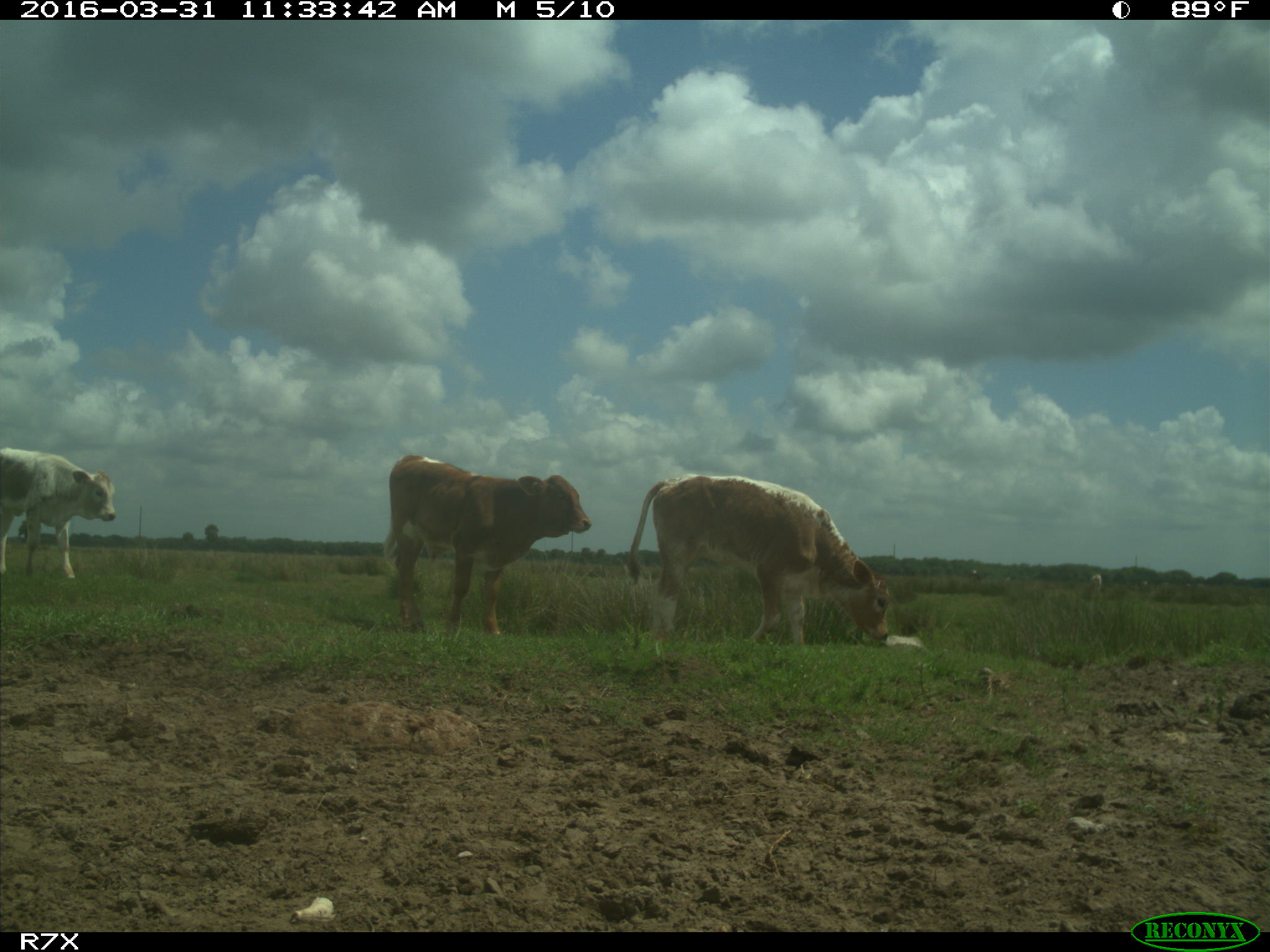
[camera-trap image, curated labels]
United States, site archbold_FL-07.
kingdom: Animalia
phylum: Chordata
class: Mammalia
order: Artiodactyla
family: Bovidae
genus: Bos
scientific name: Bos taurus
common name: domestic cow